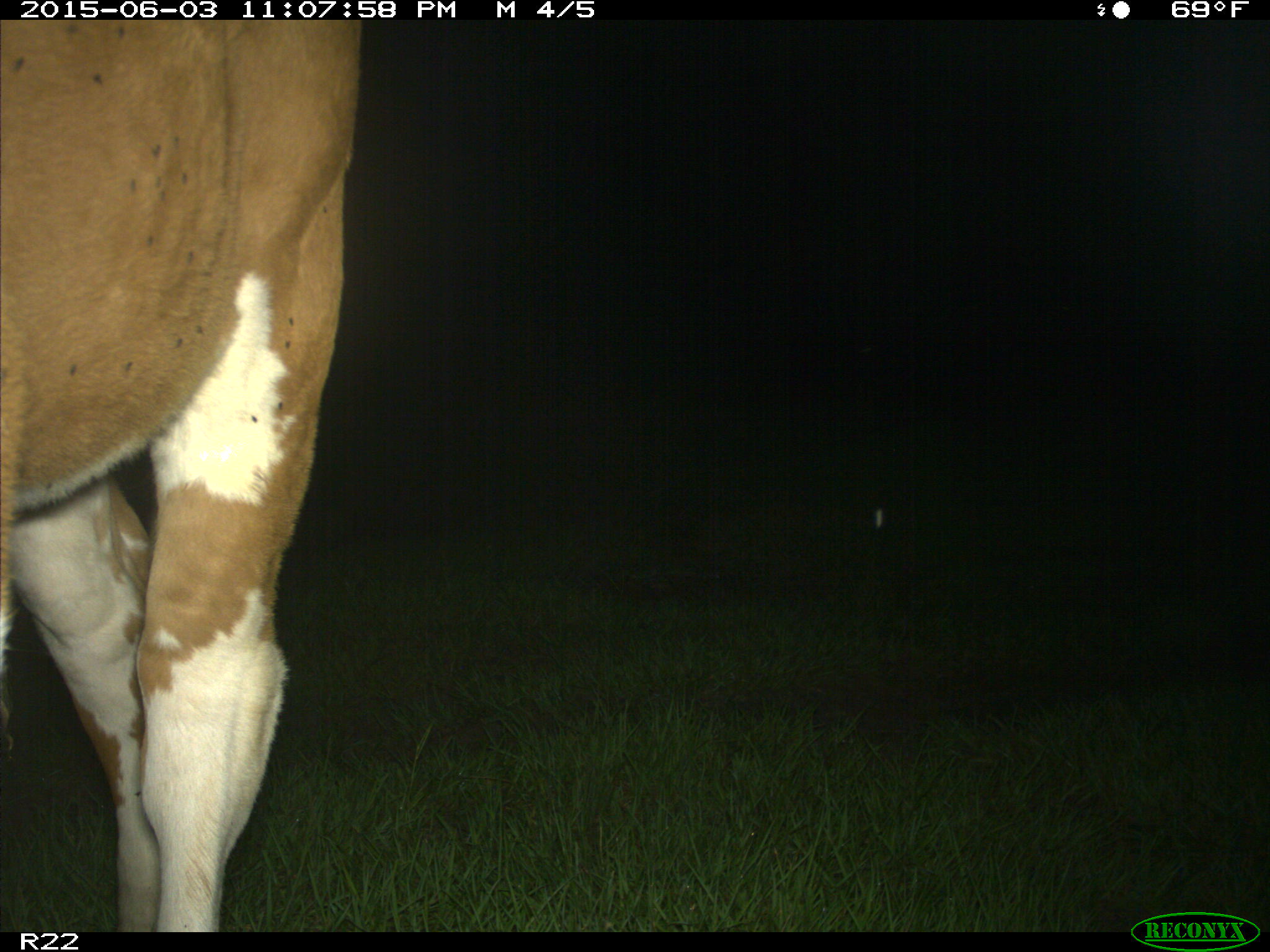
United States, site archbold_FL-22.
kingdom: Animalia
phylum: Chordata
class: Mammalia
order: Carnivora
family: Canidae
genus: Canis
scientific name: Canis latrans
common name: coyote